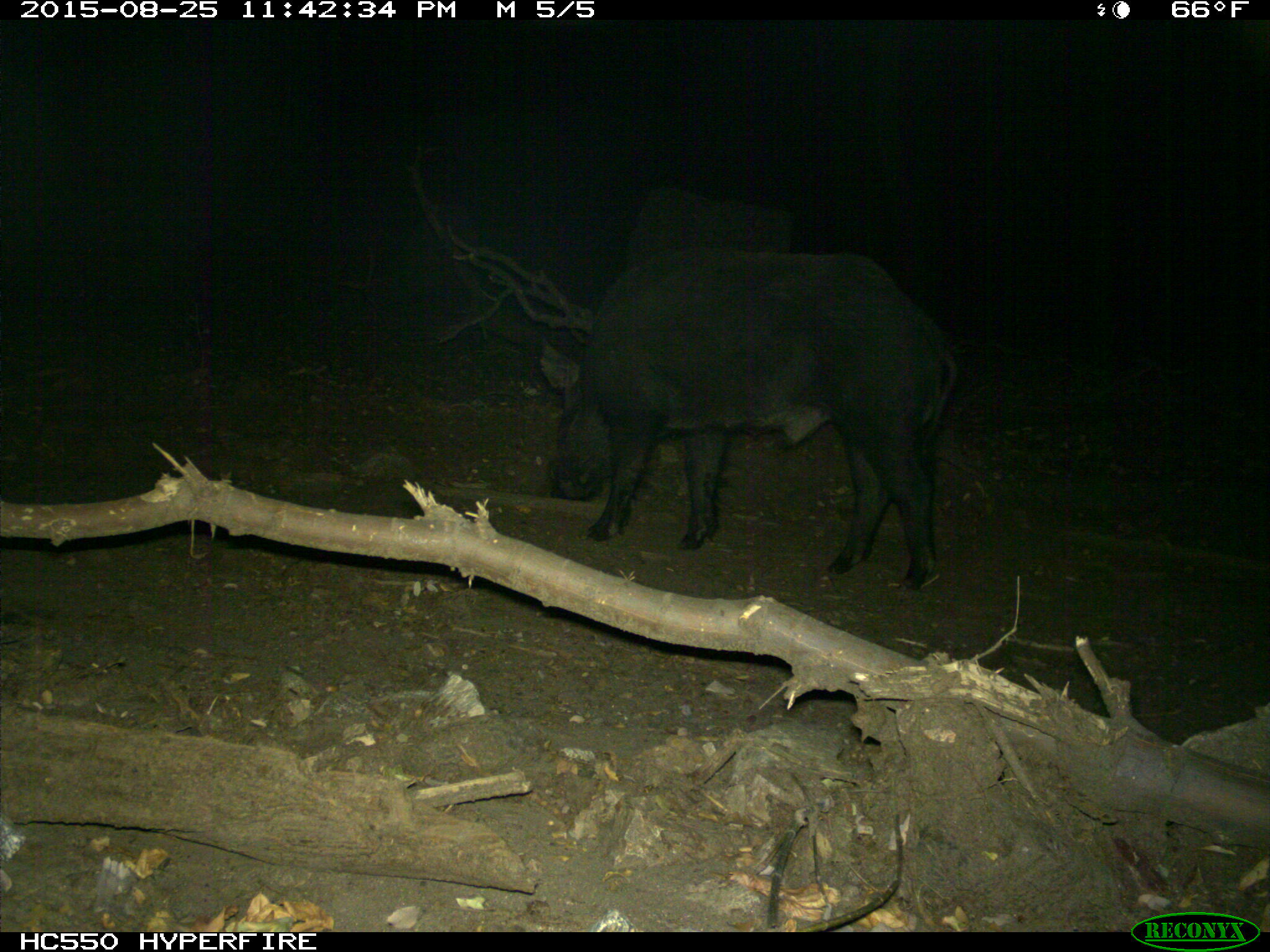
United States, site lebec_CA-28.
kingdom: Animalia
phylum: Chordata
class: Mammalia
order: Artiodactyla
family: Suidae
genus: Sus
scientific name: Sus scrofa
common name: wild boar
Sus scrofa (wild boar).